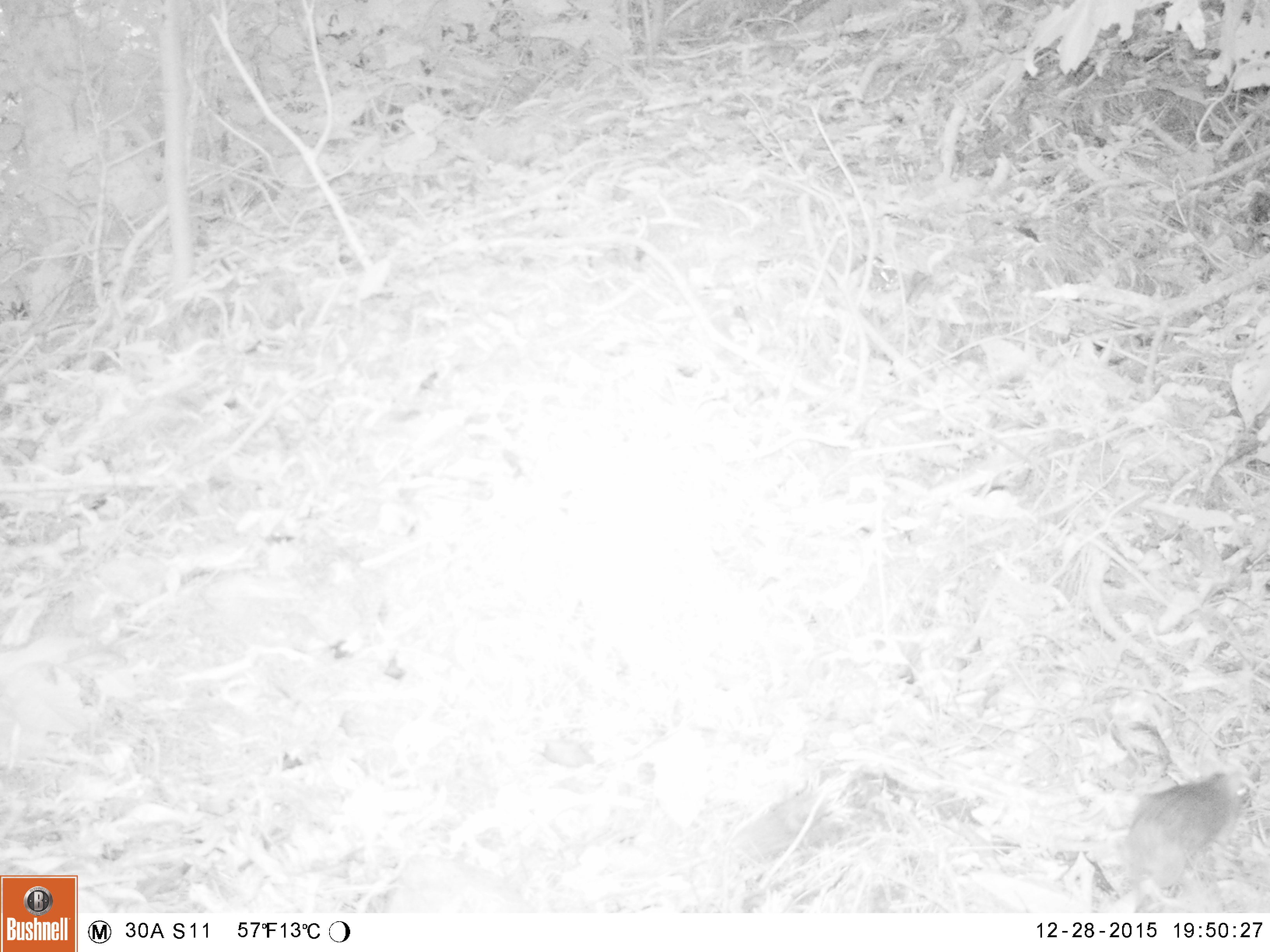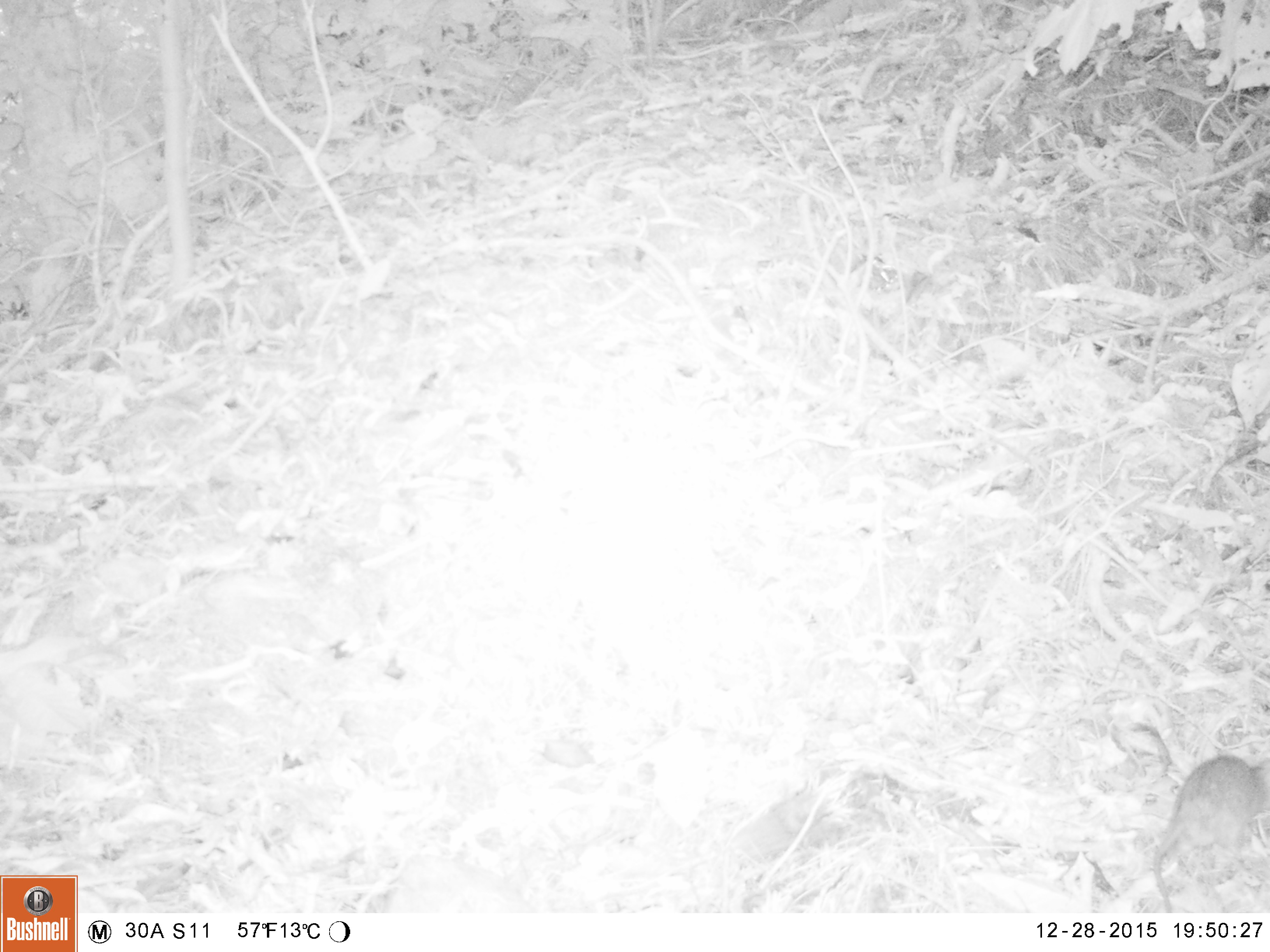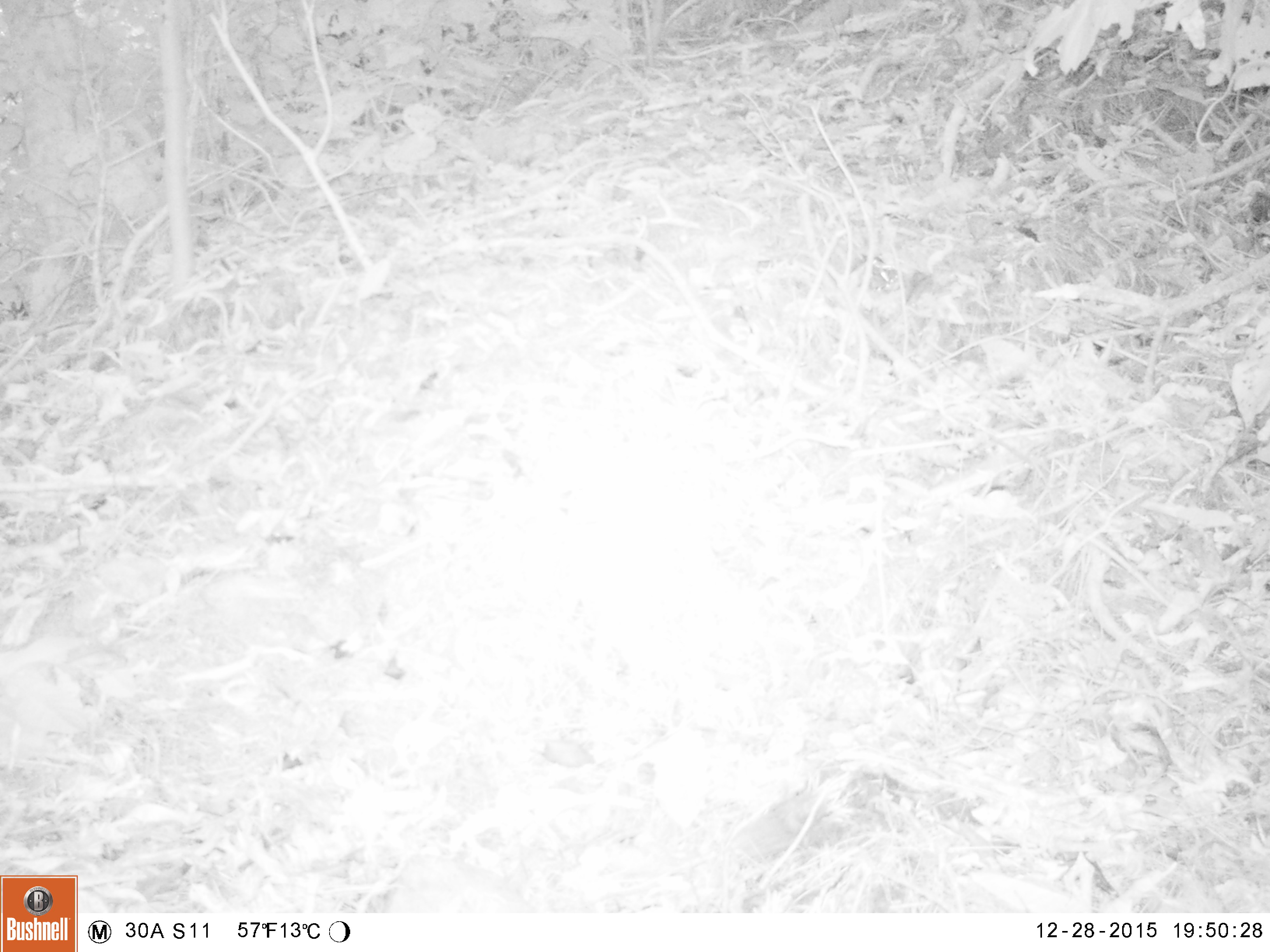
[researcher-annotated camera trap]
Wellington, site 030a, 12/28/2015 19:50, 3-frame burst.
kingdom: Animalia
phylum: Chordata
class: Mammalia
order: Rodentia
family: Muridae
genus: Rattus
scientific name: Rattus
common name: rat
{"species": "rat (Rattus)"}